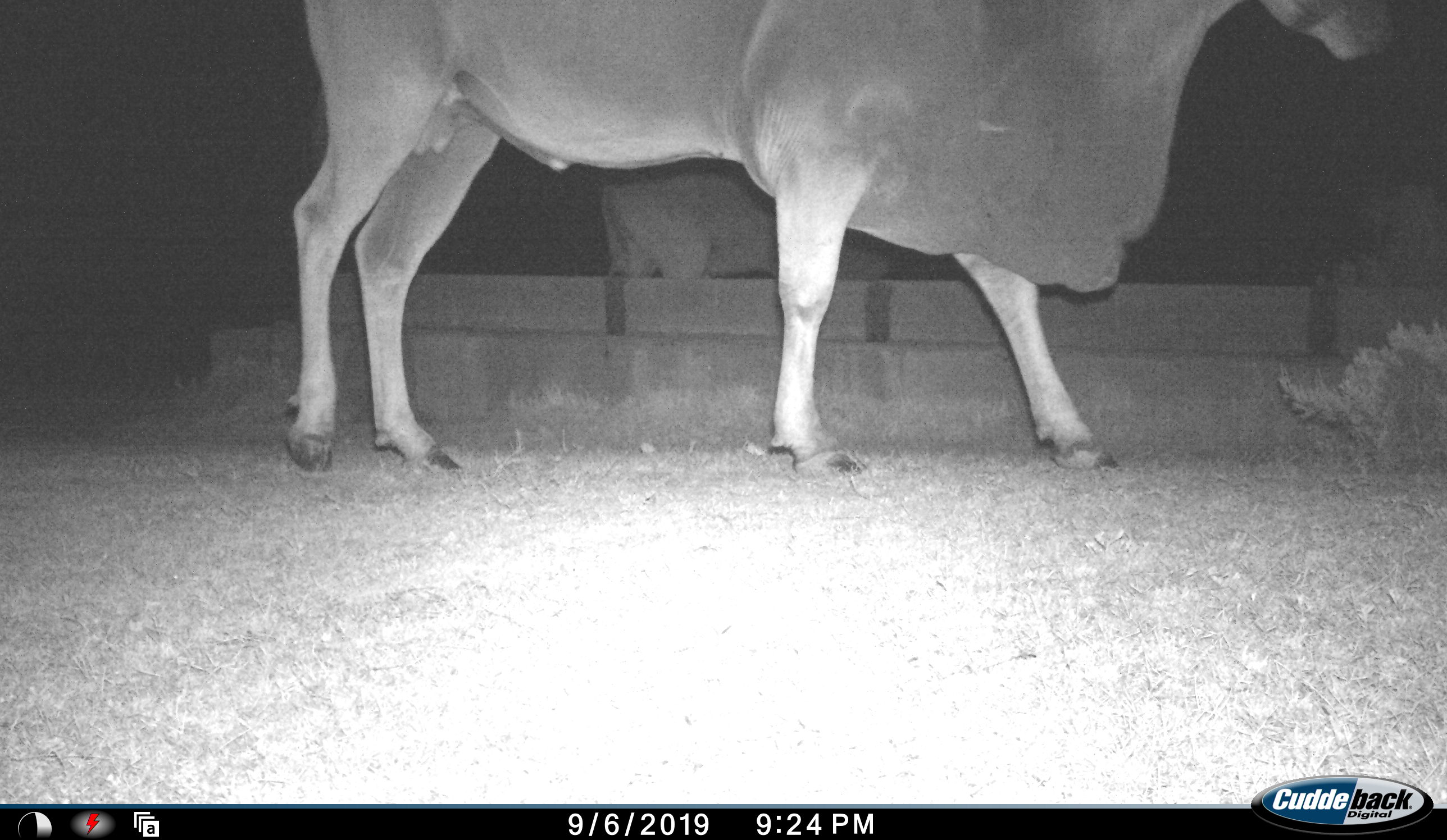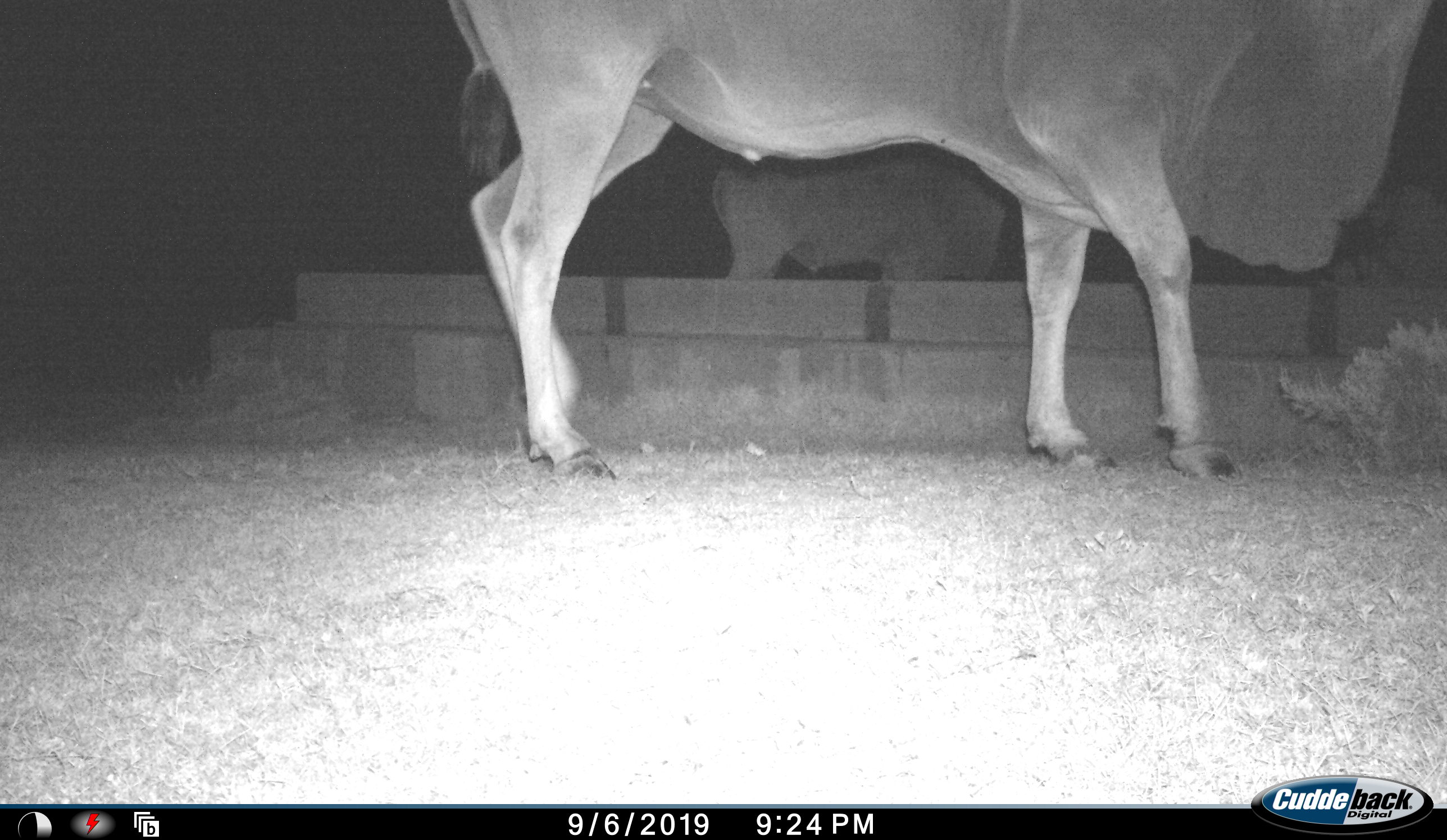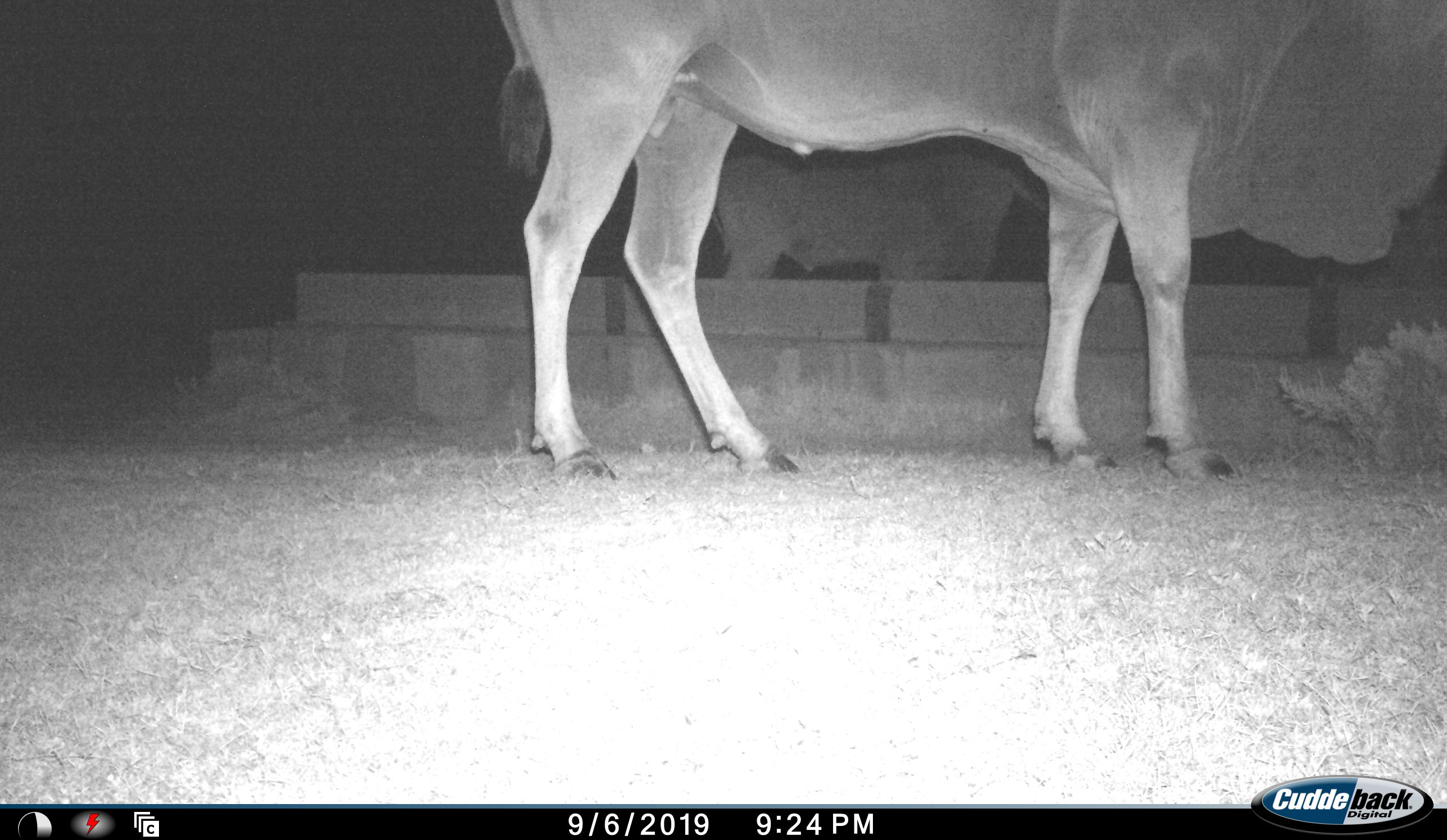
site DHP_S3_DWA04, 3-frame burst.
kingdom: Animalia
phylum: Chordata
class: Mammalia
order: Artiodactyla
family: Bovidae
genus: Tragelaphus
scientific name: Tragelaphus oryx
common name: eland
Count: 2.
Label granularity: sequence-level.